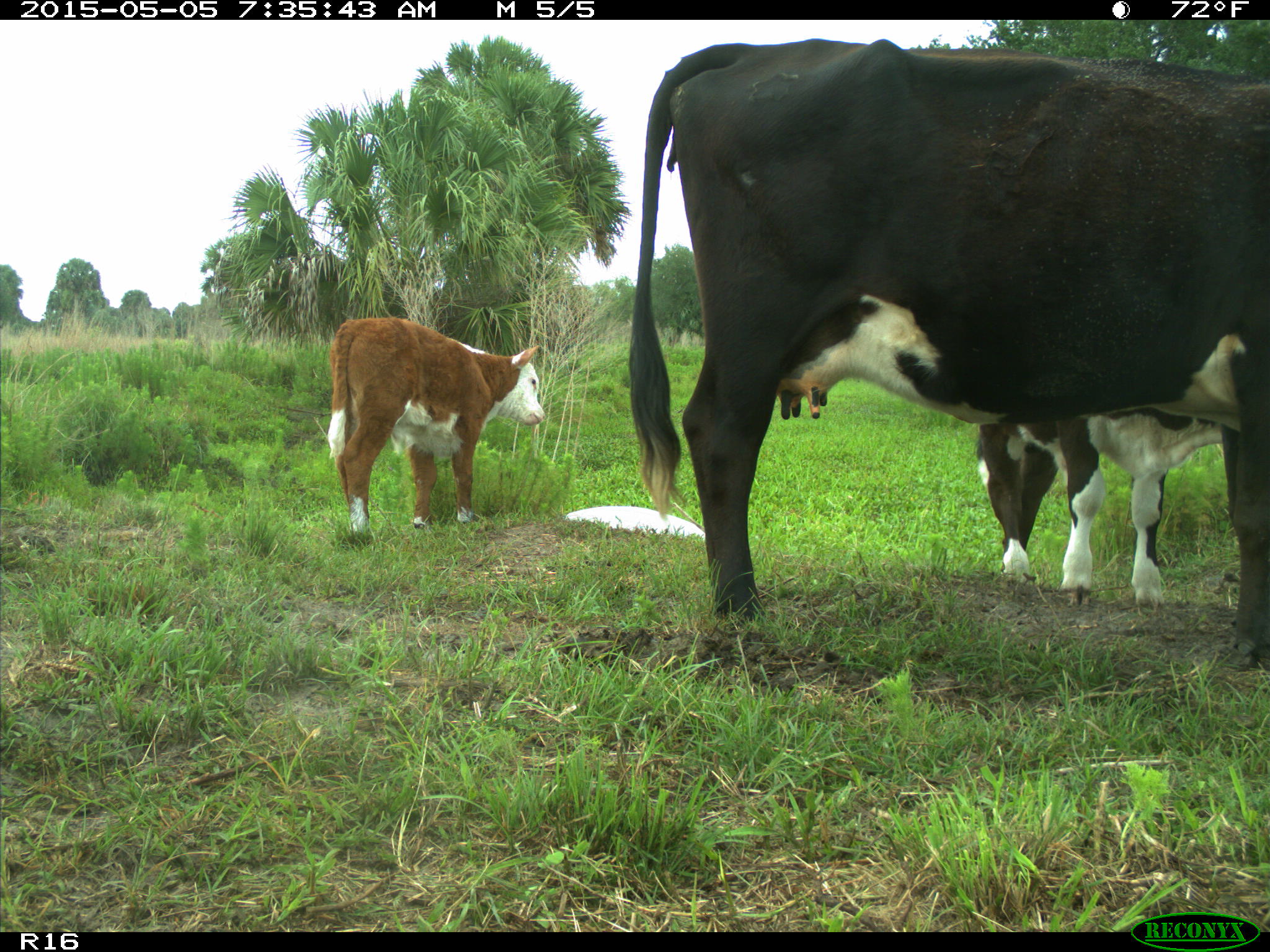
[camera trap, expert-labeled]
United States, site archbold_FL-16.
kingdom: Animalia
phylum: Chordata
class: Mammalia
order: Artiodactyla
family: Bovidae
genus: Bos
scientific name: Bos taurus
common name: domestic cow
Bos taurus (domestic cow).